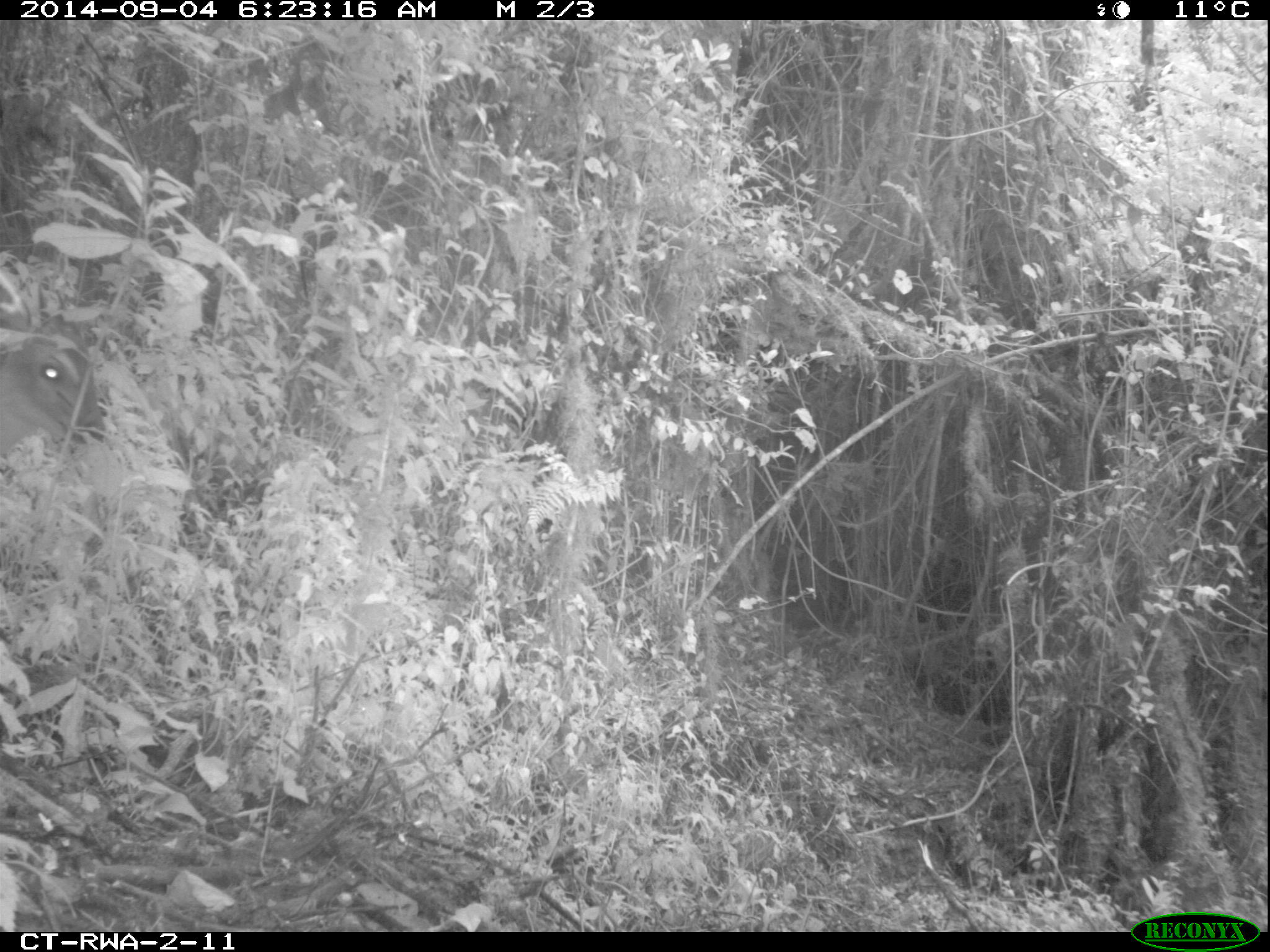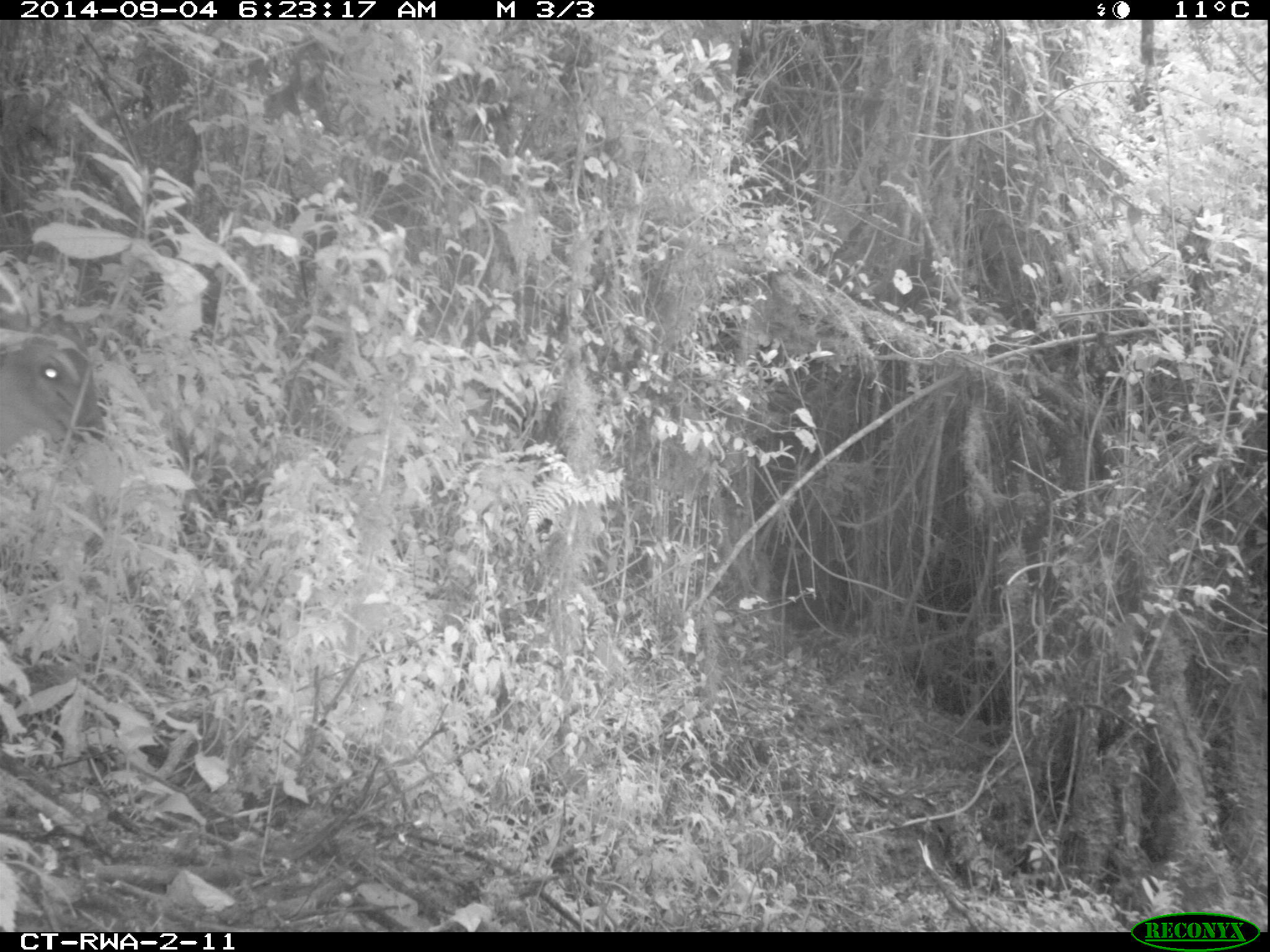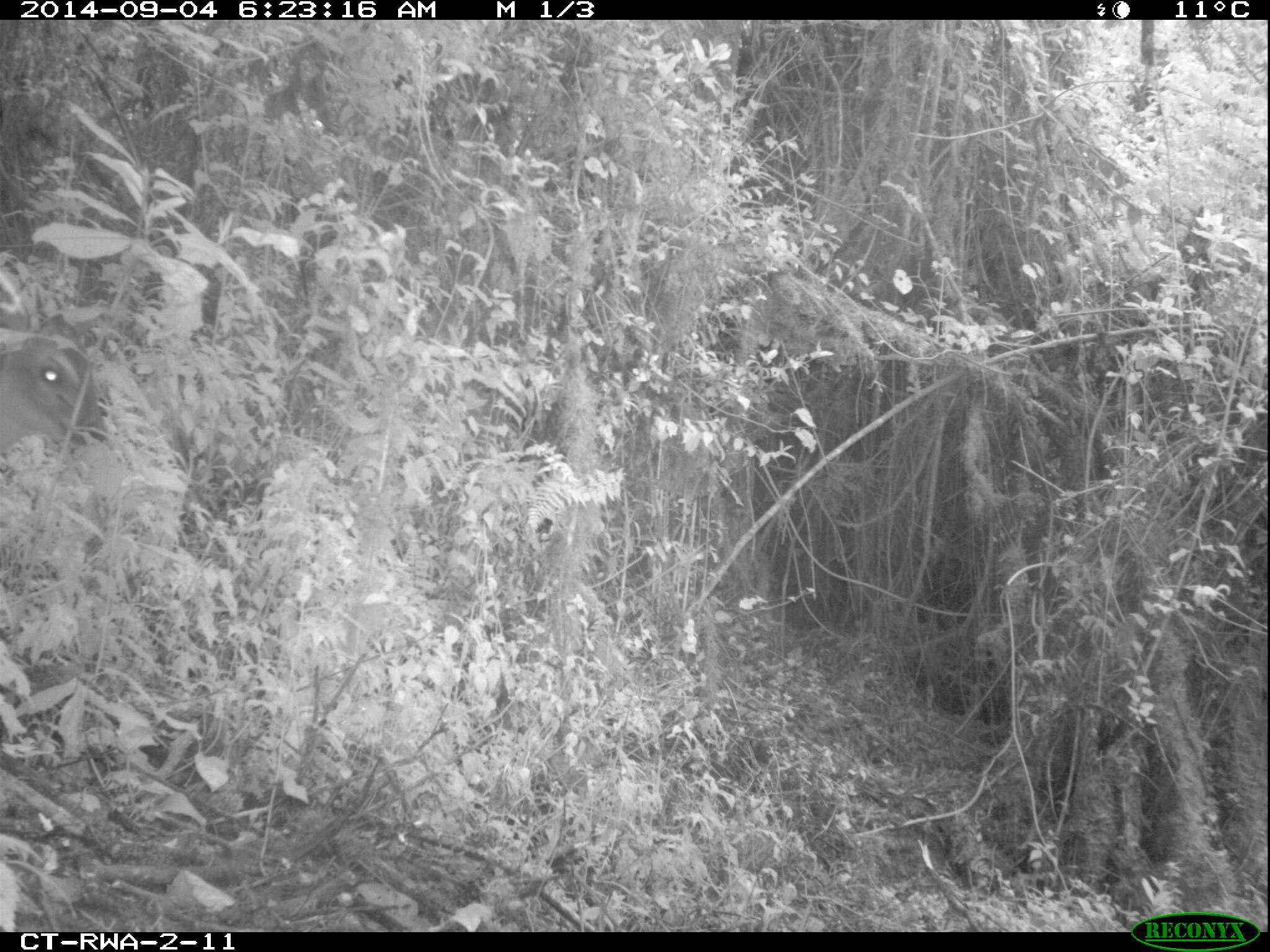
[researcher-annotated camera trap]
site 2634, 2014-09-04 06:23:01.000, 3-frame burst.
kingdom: Animalia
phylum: Chordata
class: Mammalia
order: Artiodactyla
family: Bovidae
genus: Cephalophus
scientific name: Cephalophus nigrifrons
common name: black-fronted duiker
Cephalophus nigrifrons (black-fronted duiker), count 1.